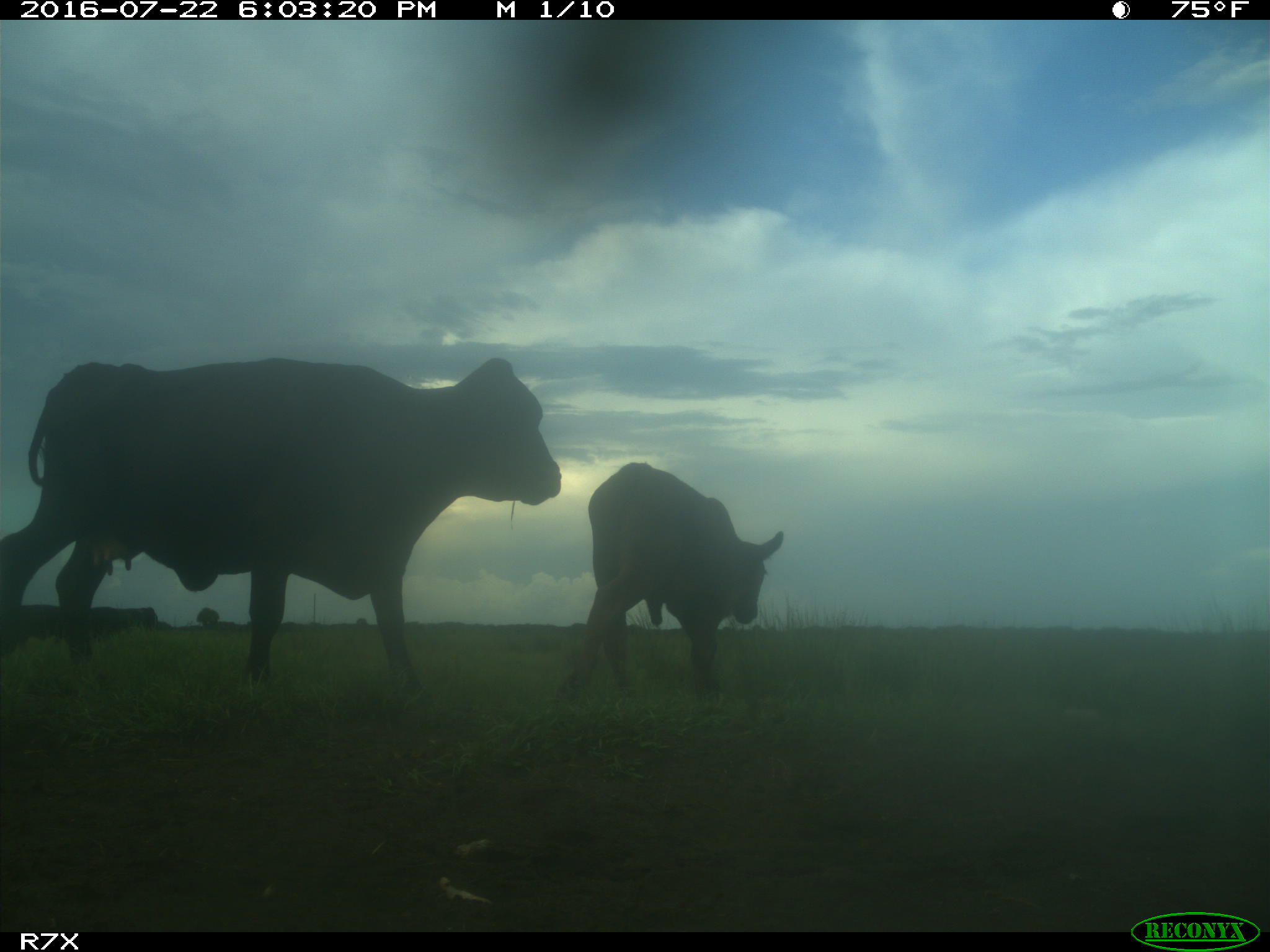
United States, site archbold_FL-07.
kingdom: Animalia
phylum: Chordata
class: Mammalia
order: Artiodactyla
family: Bovidae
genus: Bos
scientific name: Bos taurus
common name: domestic cow